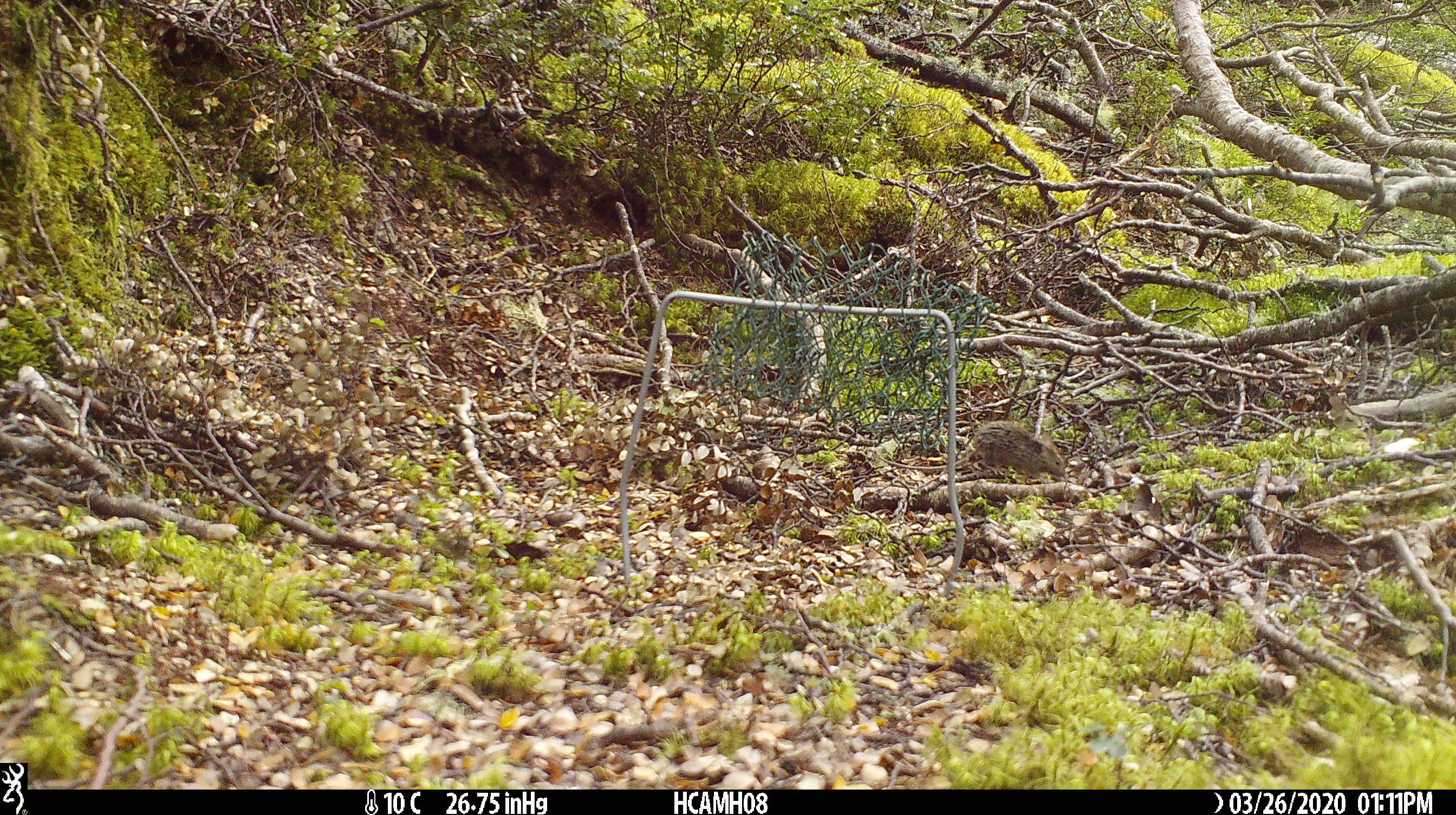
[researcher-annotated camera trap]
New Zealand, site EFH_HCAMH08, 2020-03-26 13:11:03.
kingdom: Animalia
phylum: Chordata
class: Mammalia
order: Rodentia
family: Muridae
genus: Mus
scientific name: Mus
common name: mouse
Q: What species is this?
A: Mouse (Mus).